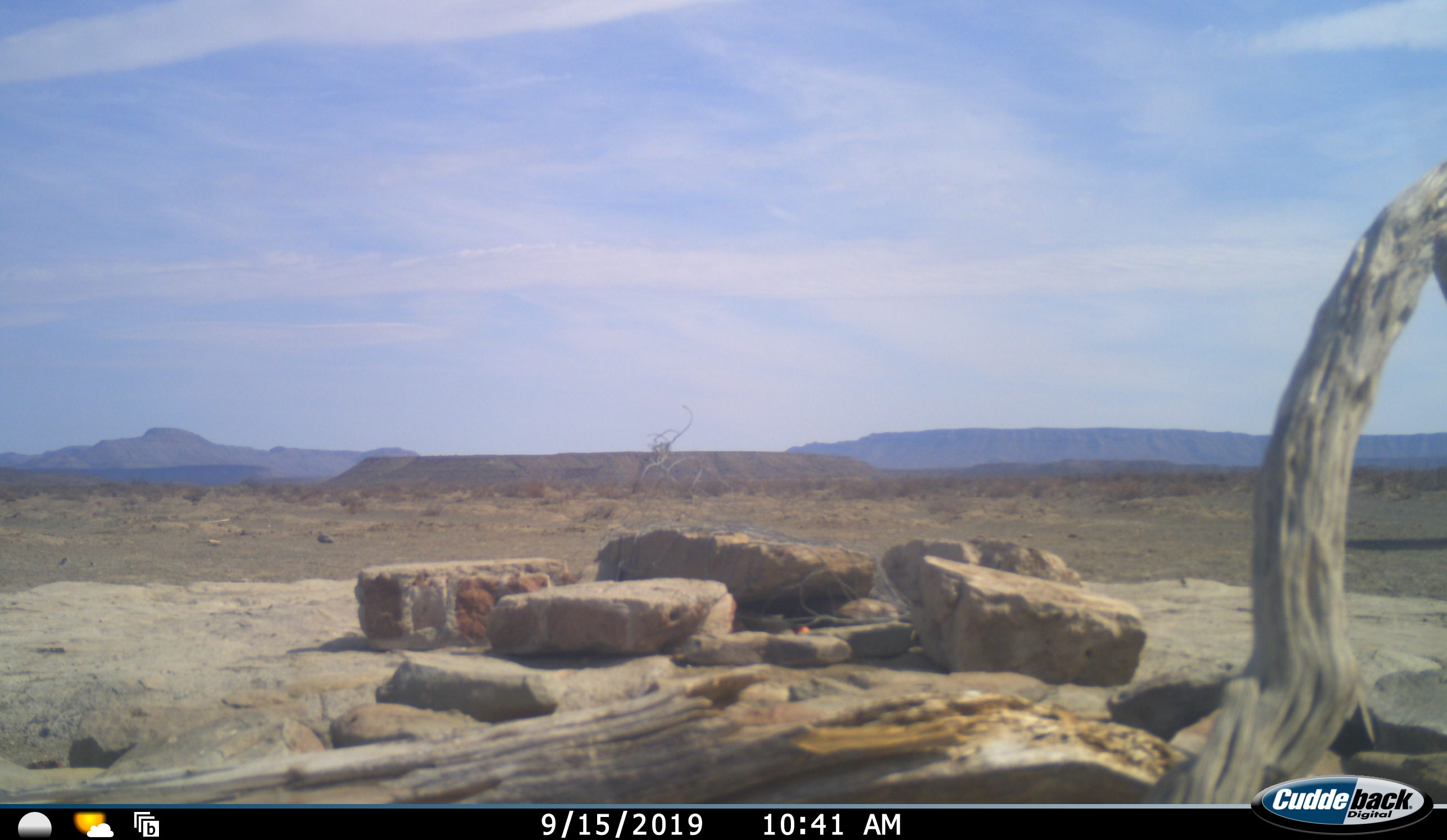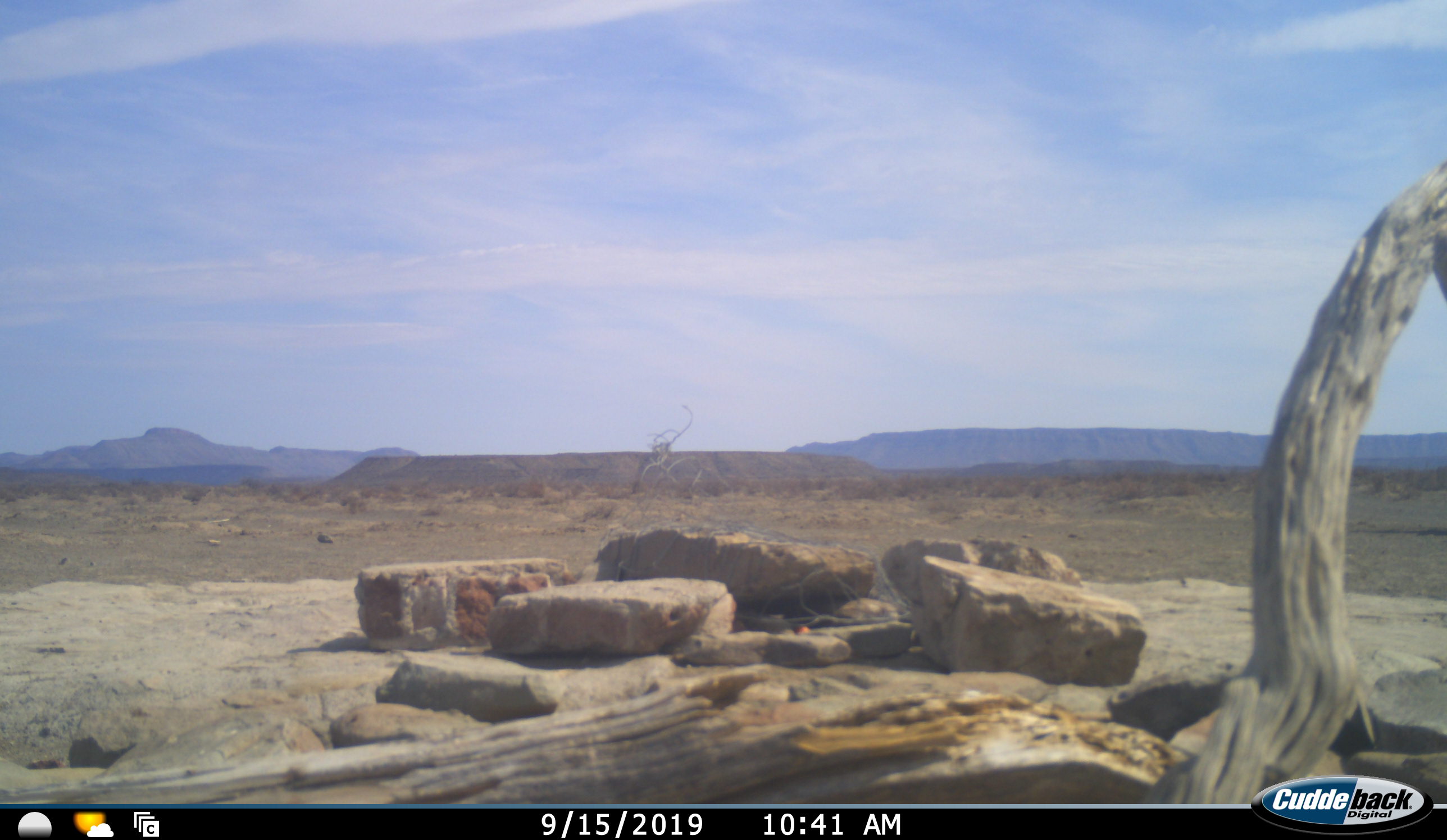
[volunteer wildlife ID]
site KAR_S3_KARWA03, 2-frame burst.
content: unidentified animal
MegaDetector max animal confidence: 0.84